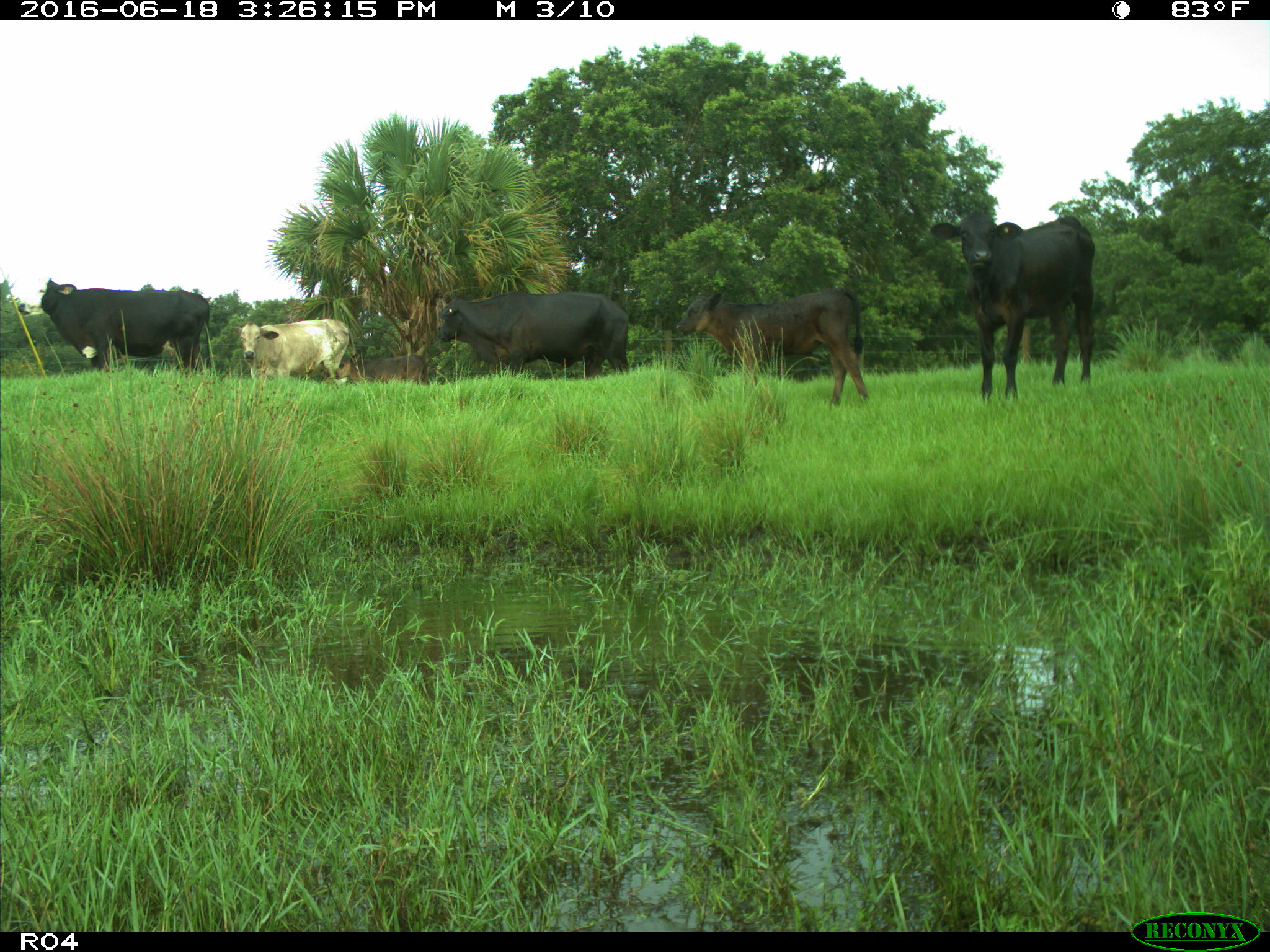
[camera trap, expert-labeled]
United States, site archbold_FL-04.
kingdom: Animalia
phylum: Chordata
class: Mammalia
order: Artiodactyla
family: Bovidae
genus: Bos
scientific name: Bos taurus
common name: domestic cow